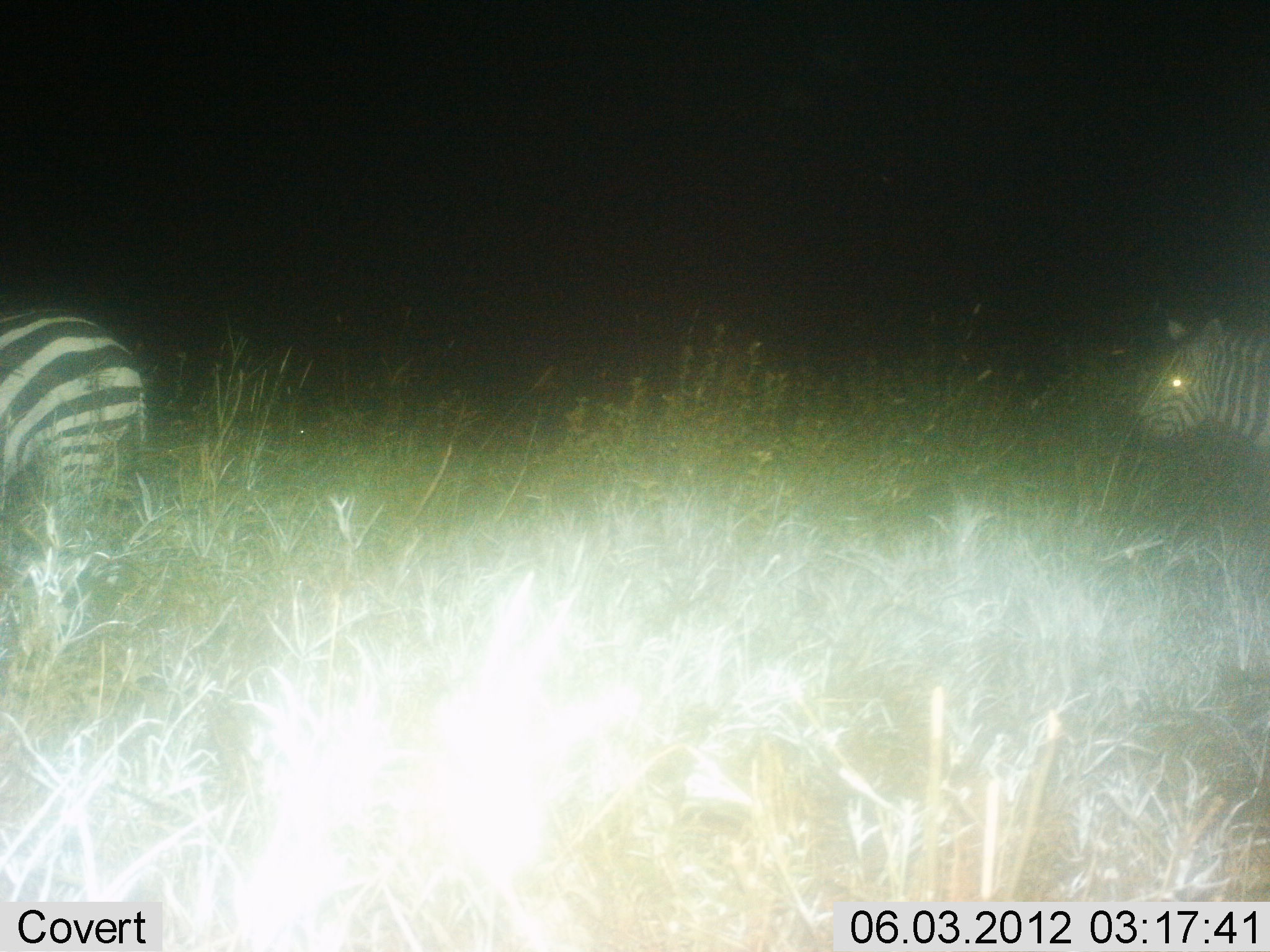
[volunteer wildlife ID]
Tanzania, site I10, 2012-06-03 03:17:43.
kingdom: Animalia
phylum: Chordata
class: Mammalia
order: Perissodactyla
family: Equidae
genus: Equus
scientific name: Equus quagga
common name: plains zebra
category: zebra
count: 2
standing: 40%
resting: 0%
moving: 50%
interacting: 0%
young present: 0%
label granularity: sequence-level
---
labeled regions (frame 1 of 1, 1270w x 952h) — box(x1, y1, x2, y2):
animal: box(0, 311, 154, 553); box(1131, 312, 1270, 457)